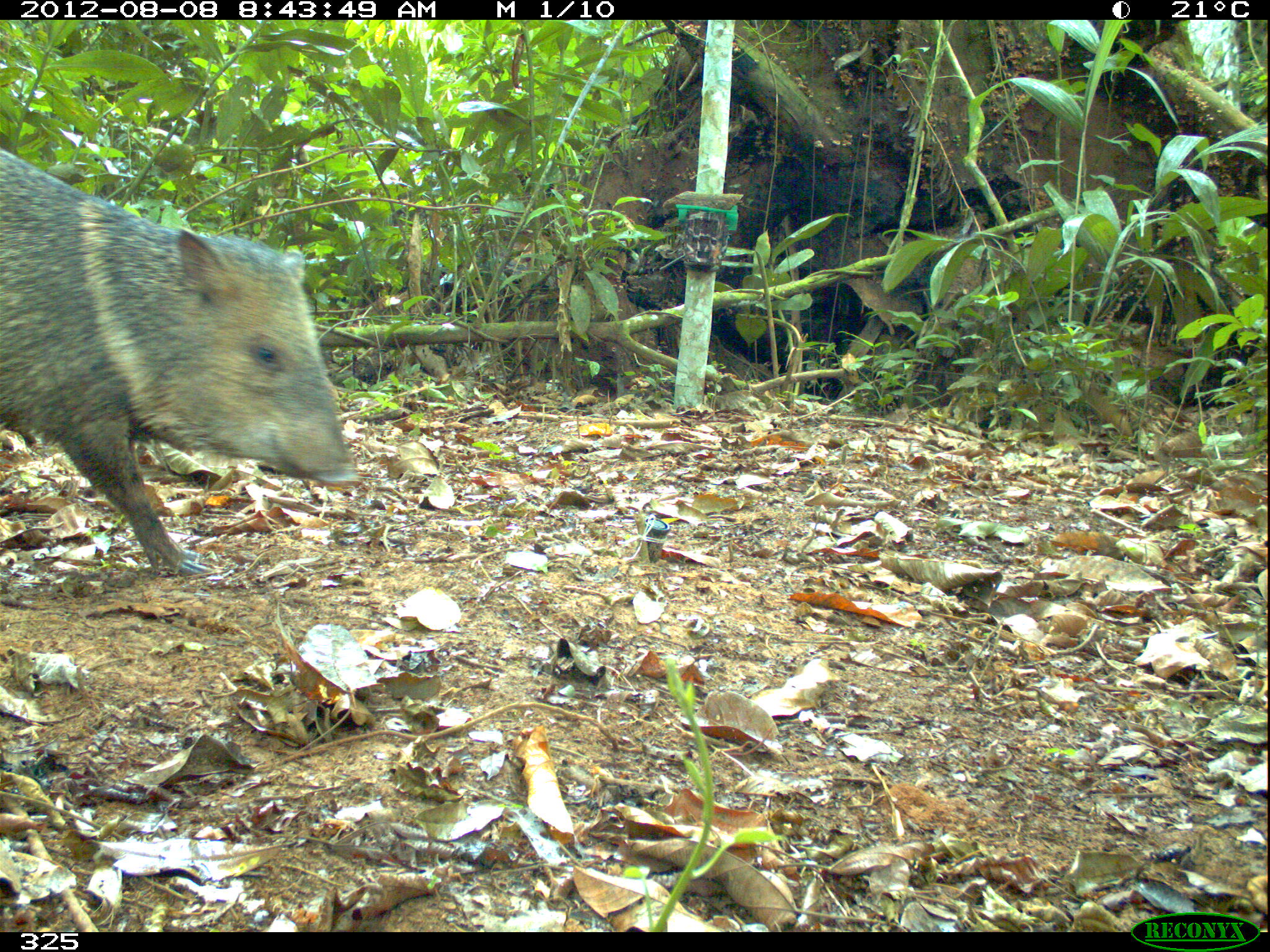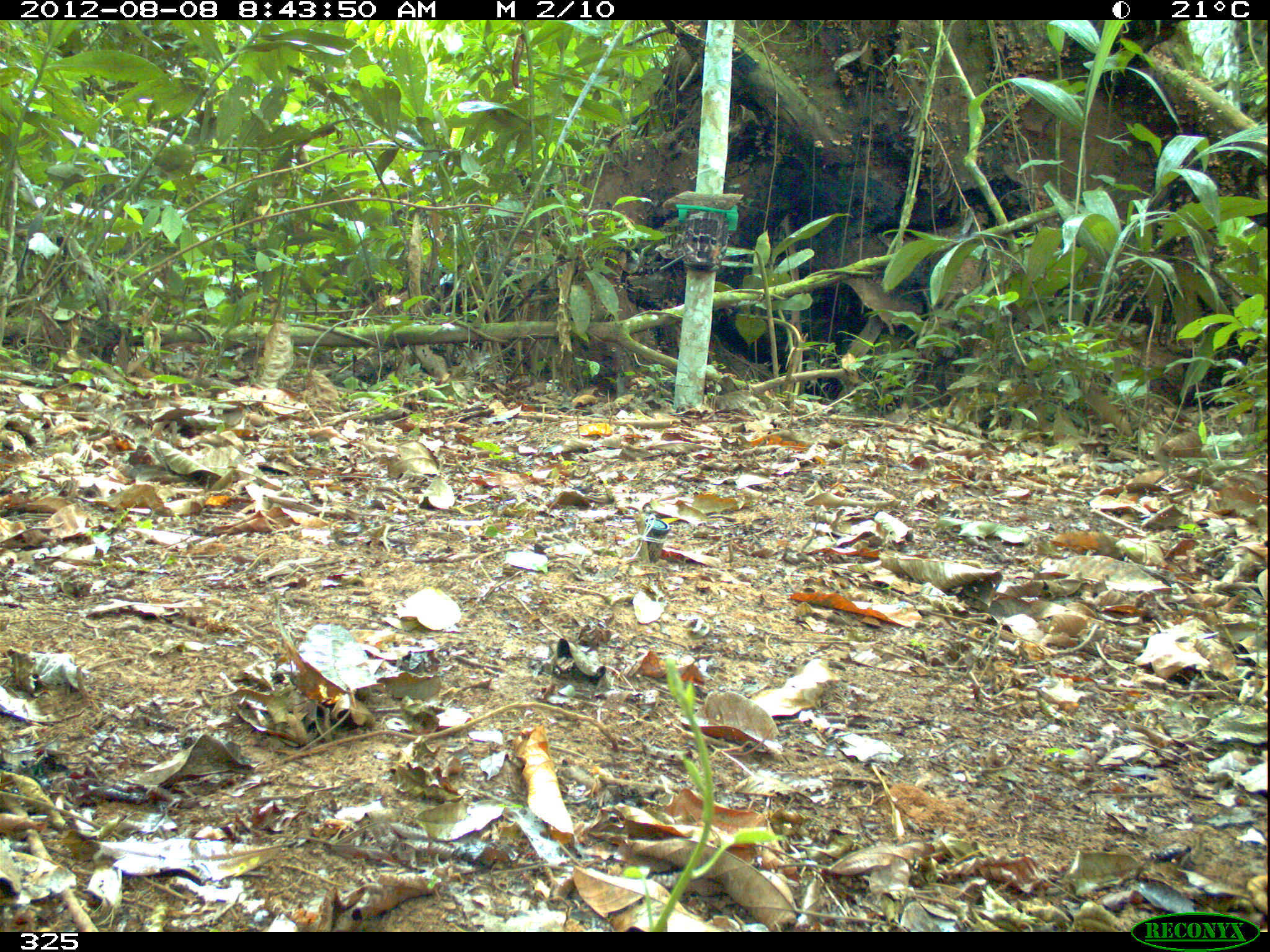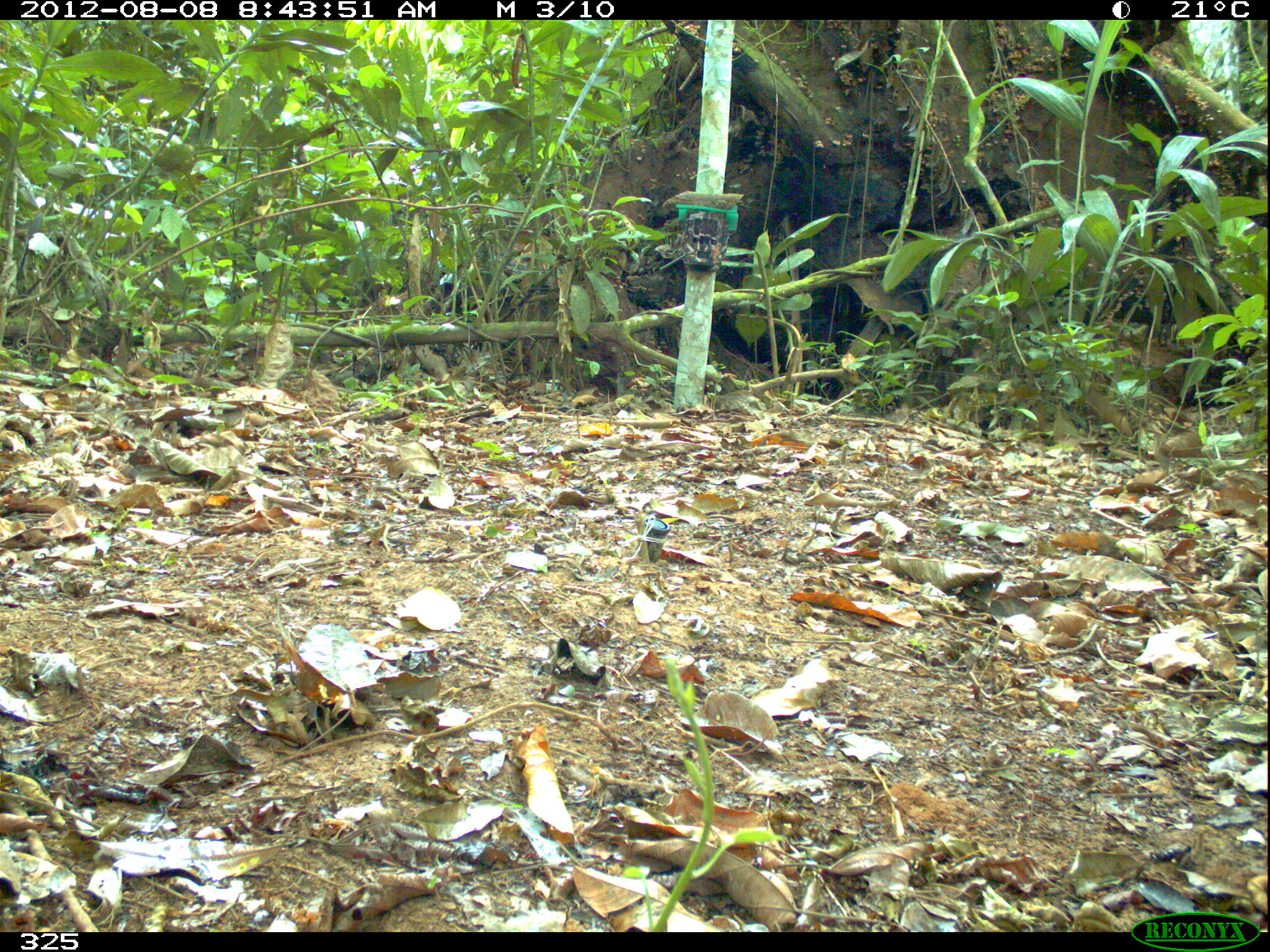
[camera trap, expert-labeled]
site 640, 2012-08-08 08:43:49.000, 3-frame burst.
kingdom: Animalia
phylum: Chordata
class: Mammalia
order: Artiodactyla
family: Tayassuidae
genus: Pecari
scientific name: Pecari tajacu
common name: collared peccary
Pecari tajacu (collared peccary).